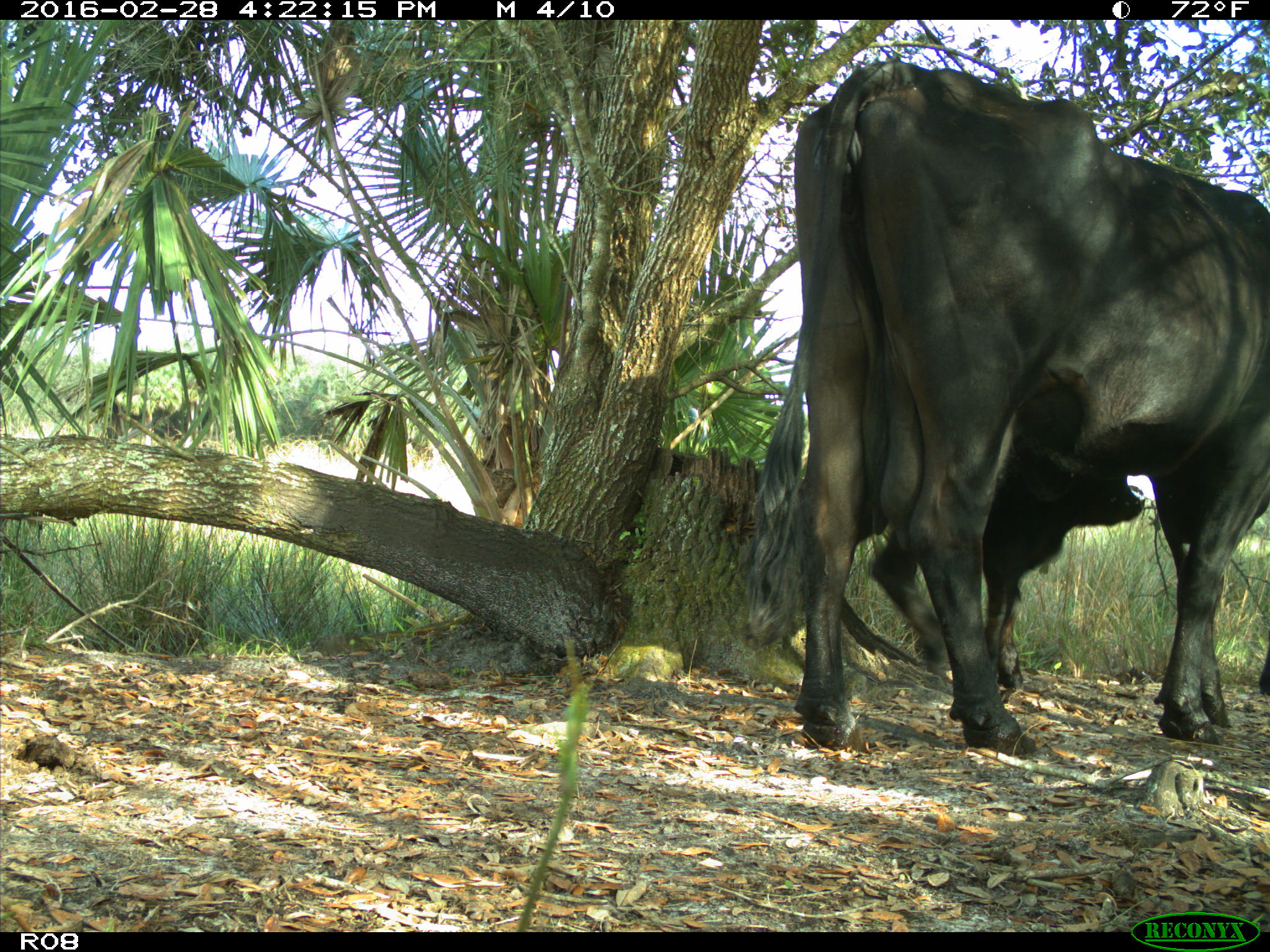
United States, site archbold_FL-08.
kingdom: Animalia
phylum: Chordata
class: Mammalia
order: Artiodactyla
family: Bovidae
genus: Bos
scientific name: Bos taurus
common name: domestic cow